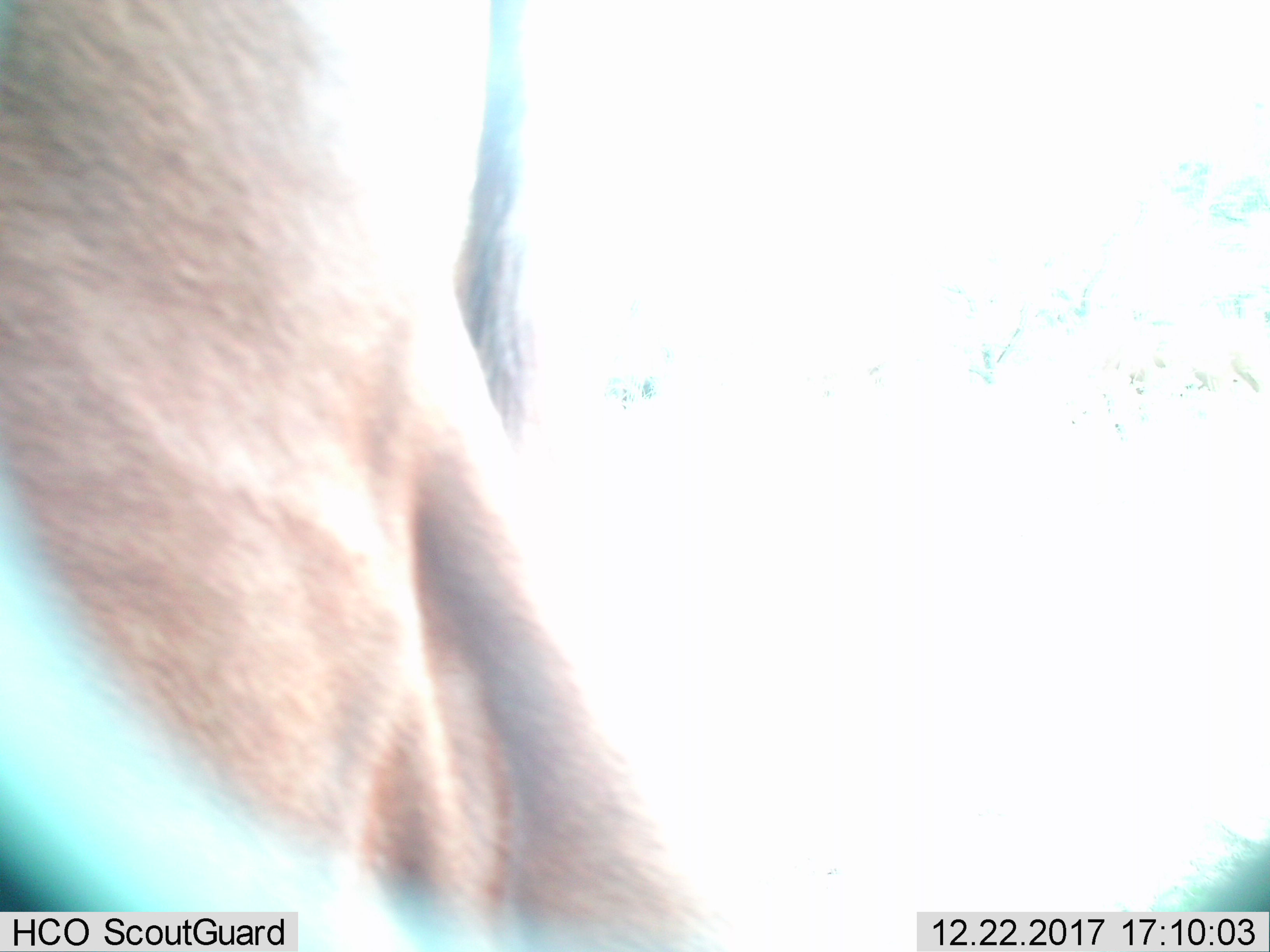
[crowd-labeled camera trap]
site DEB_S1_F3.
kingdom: Animalia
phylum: Chordata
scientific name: Vertebrata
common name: domestic animal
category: domesticanimal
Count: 1.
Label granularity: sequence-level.